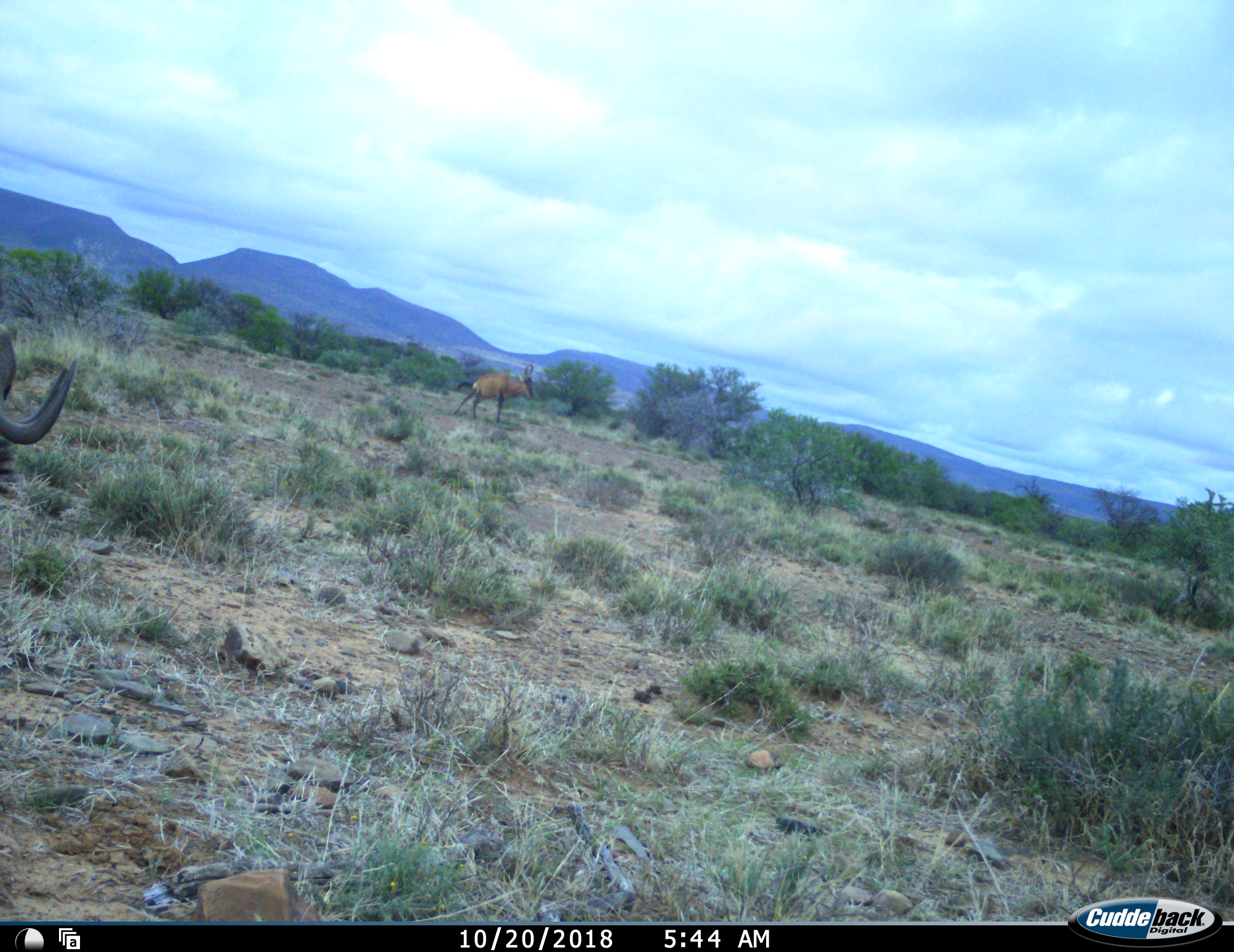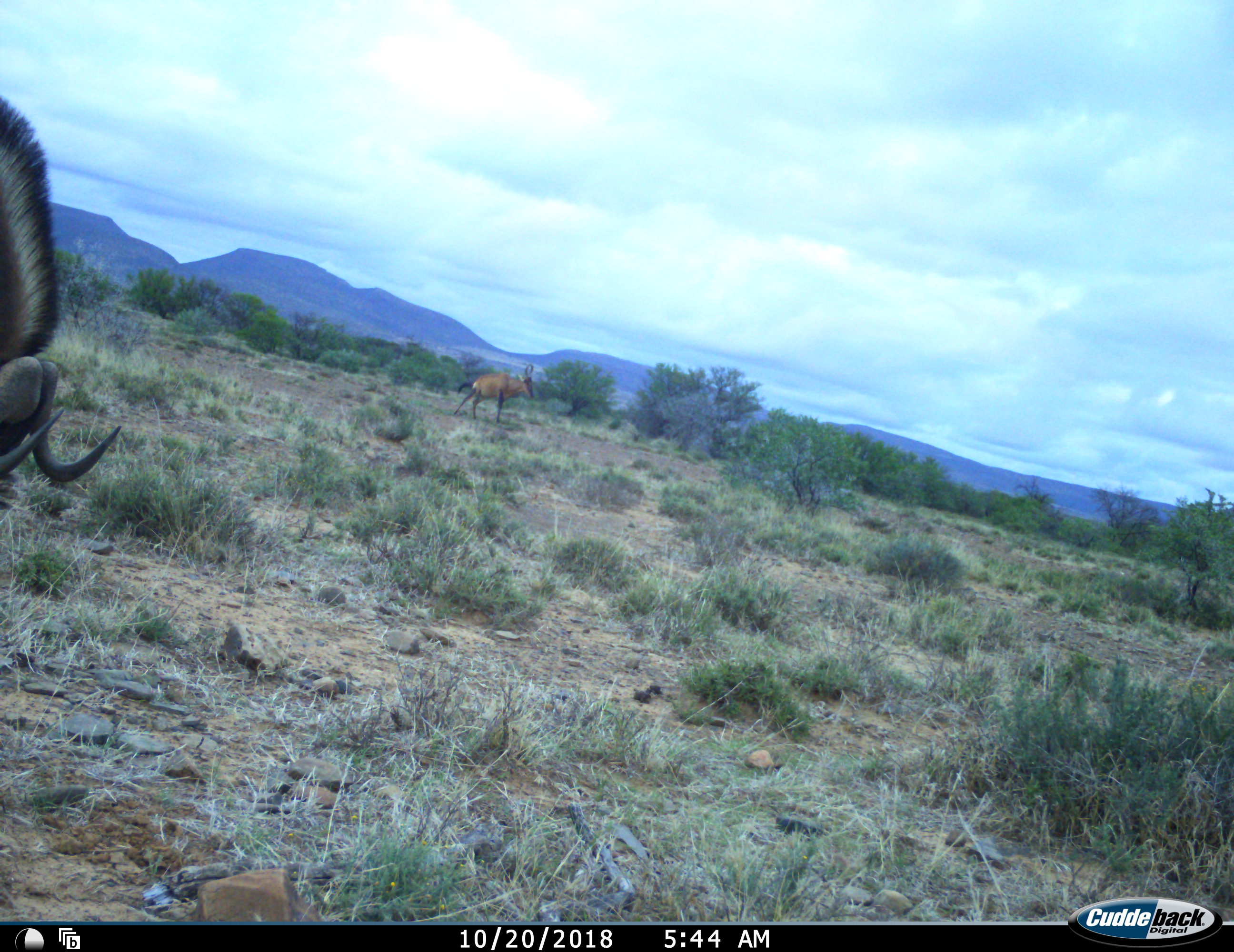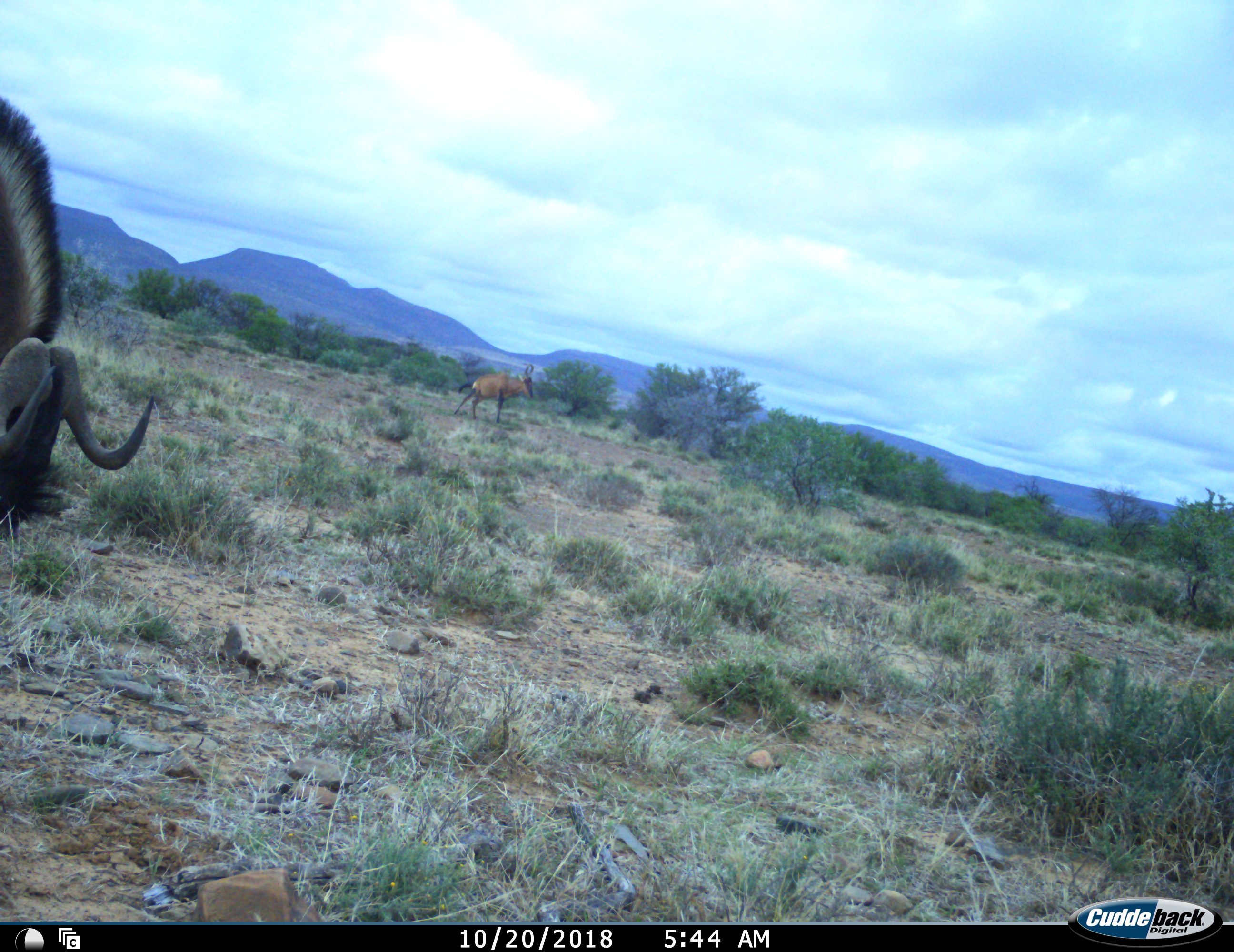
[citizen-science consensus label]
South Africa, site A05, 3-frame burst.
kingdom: Animalia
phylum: Chordata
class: Mammalia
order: Artiodactyla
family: Bovidae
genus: Alcelaphus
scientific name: Alcelaphus buselaphus caama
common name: red hartebeest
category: hartebeestred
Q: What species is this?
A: Hartebeestred (red hartebeest) (Alcelaphus buselaphus caama).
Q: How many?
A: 1.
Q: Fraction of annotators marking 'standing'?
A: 100%.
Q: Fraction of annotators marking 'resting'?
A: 0%.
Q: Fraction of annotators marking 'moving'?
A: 0%.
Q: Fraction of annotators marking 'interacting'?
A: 11%.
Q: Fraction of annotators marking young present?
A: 0%.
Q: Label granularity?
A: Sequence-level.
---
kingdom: Animalia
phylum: Chordata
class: Mammalia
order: Artiodactyla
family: Bovidae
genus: Connochaetes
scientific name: Connochaetes gnou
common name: black wildebeest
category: wildebeestblack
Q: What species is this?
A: Wildebeestblack (black wildebeest) (Connochaetes gnou).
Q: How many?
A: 1.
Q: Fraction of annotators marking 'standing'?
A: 18%.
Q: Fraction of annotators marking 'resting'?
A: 0%.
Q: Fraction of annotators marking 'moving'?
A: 24%.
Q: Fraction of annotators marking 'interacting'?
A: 0%.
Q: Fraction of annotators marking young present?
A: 0%.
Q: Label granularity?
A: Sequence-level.